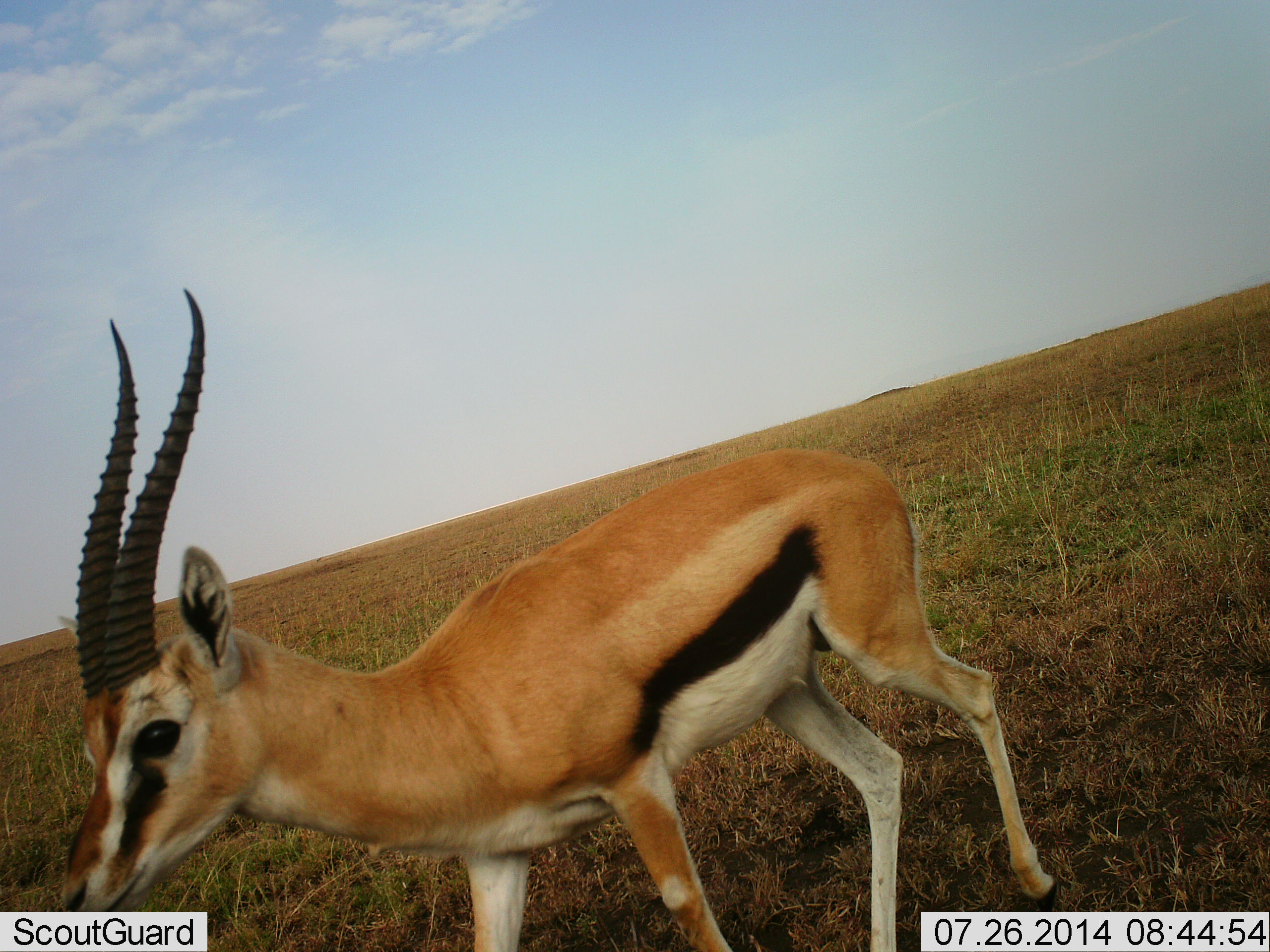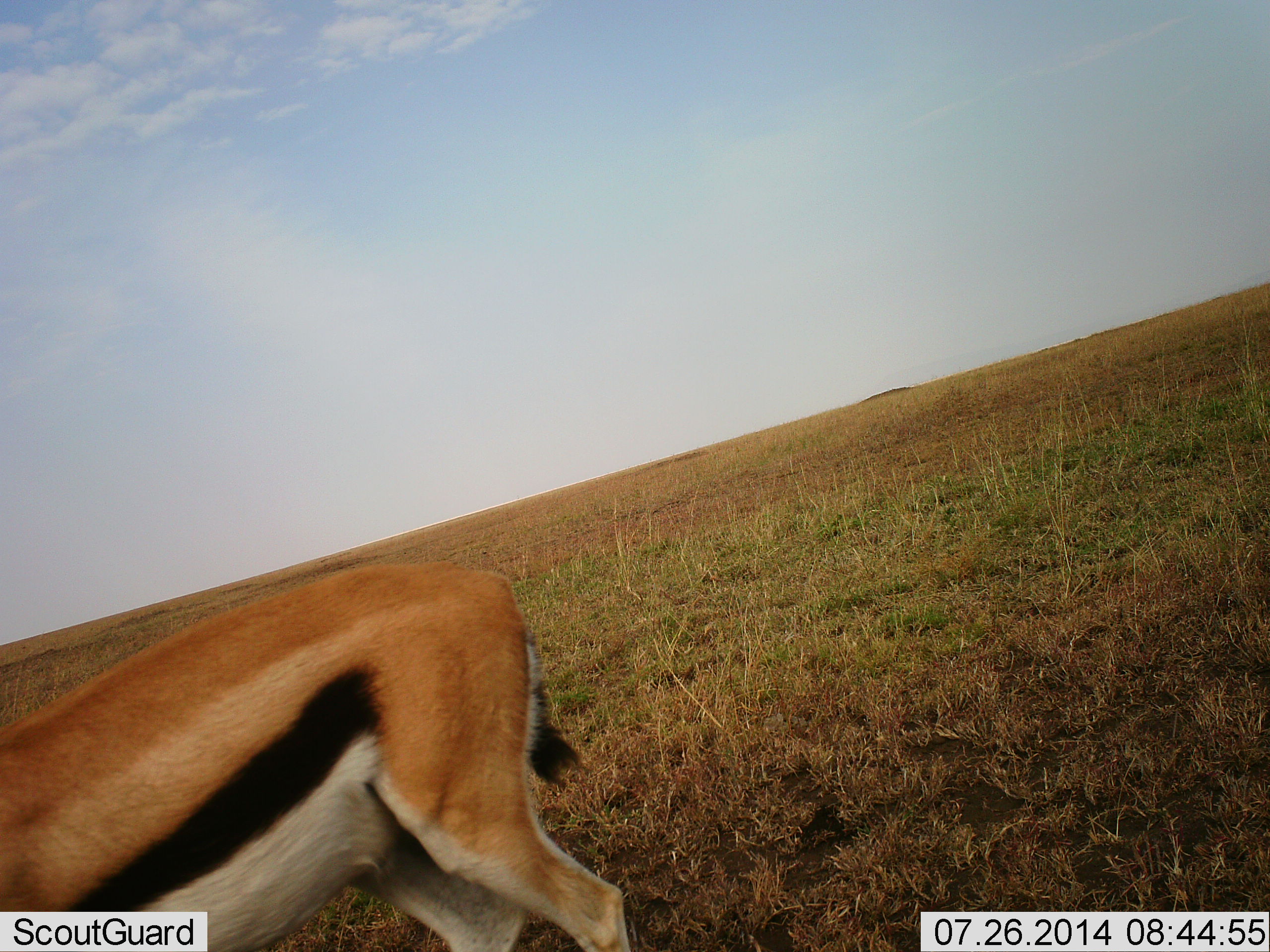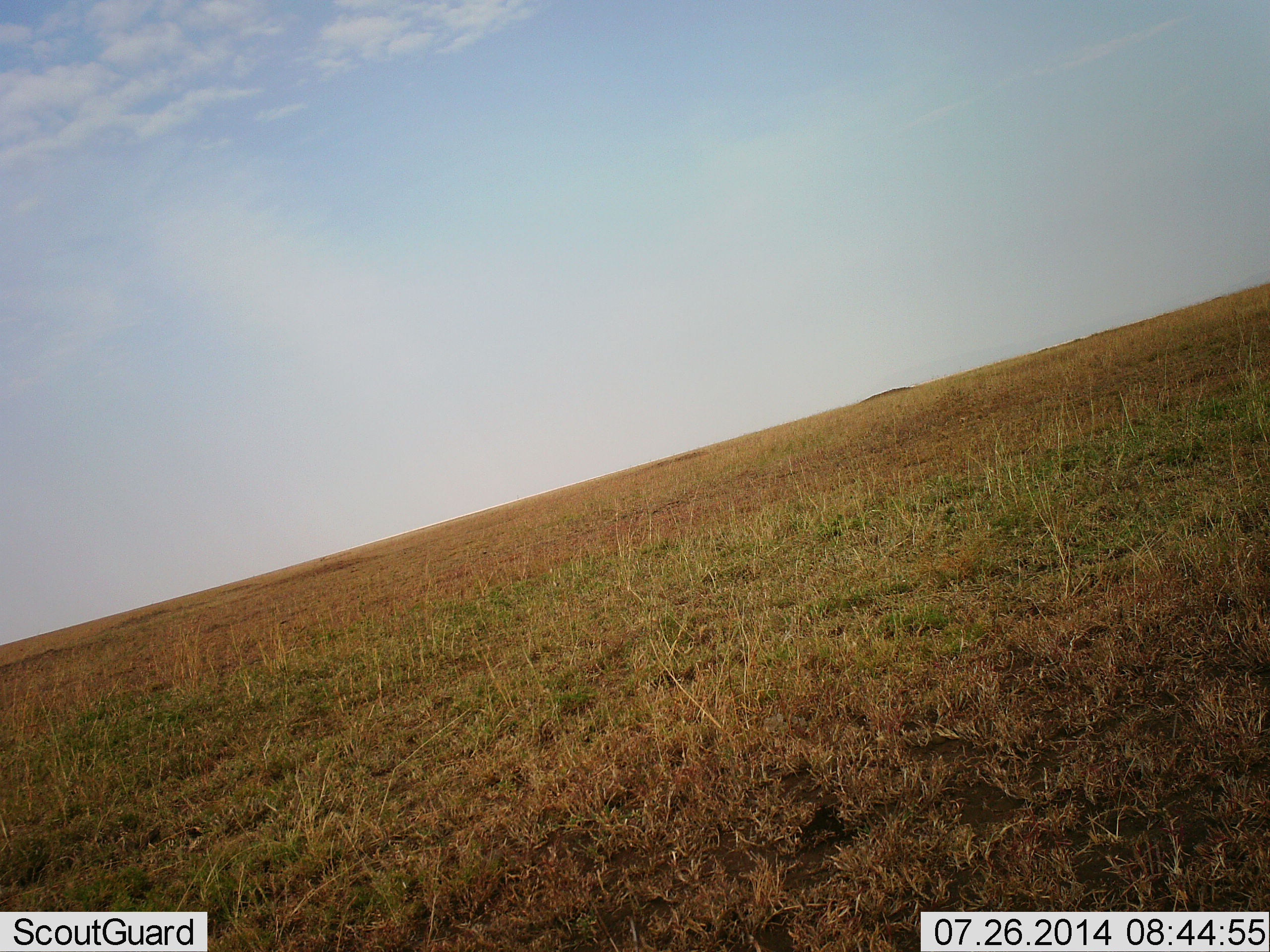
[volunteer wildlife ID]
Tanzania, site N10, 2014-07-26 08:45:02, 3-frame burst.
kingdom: Animalia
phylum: Chordata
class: Mammalia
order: Artiodactyla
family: Bovidae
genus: Eudorcas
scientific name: Eudorcas thomsonii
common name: thomson's gazelle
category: gazellethomsons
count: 1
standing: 10%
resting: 0%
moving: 90%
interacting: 0%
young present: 0%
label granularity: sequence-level